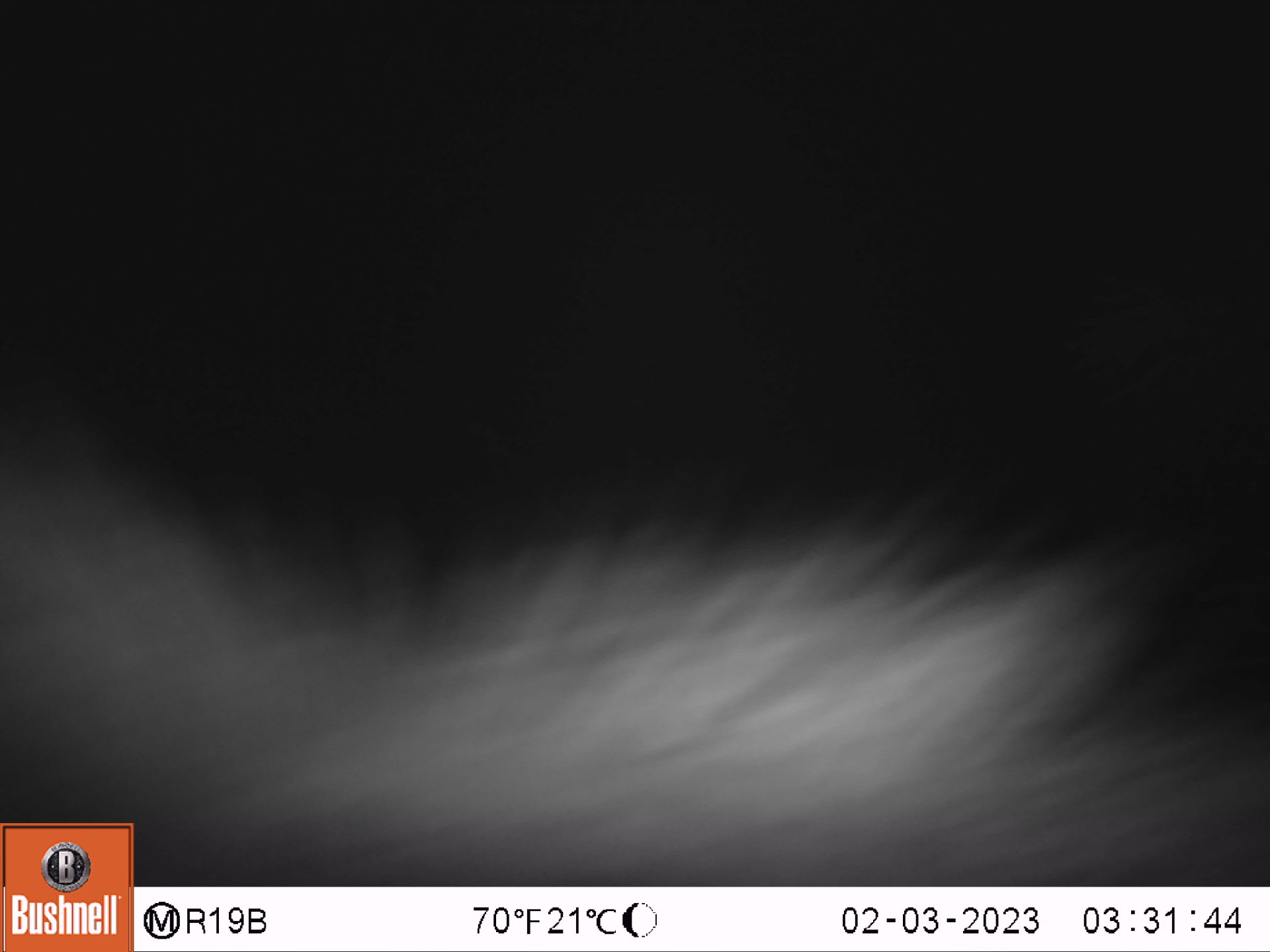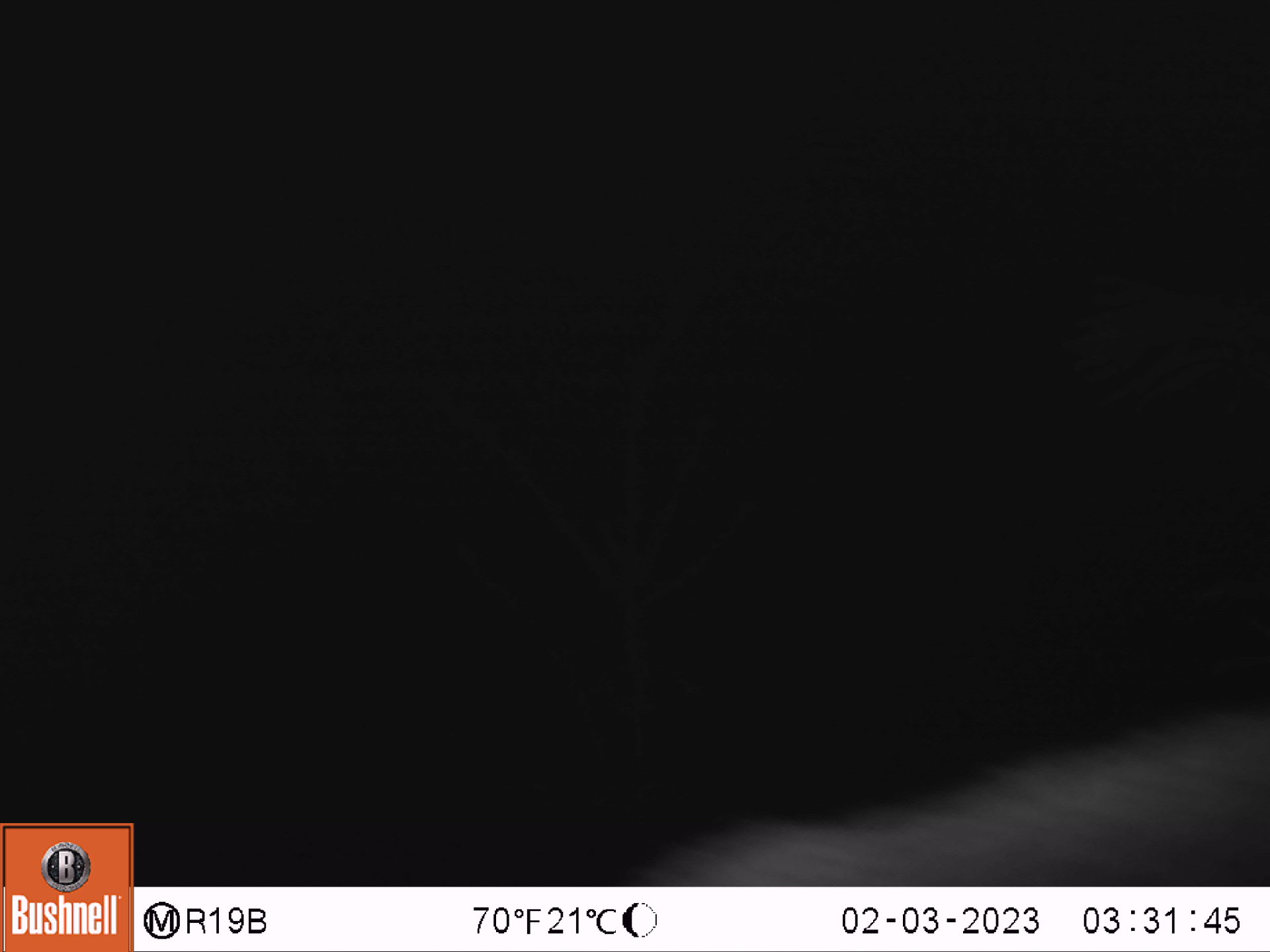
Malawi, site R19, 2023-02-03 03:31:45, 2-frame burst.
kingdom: Animalia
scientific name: Animalia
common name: other animal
Other animal (Animalia), count 1.